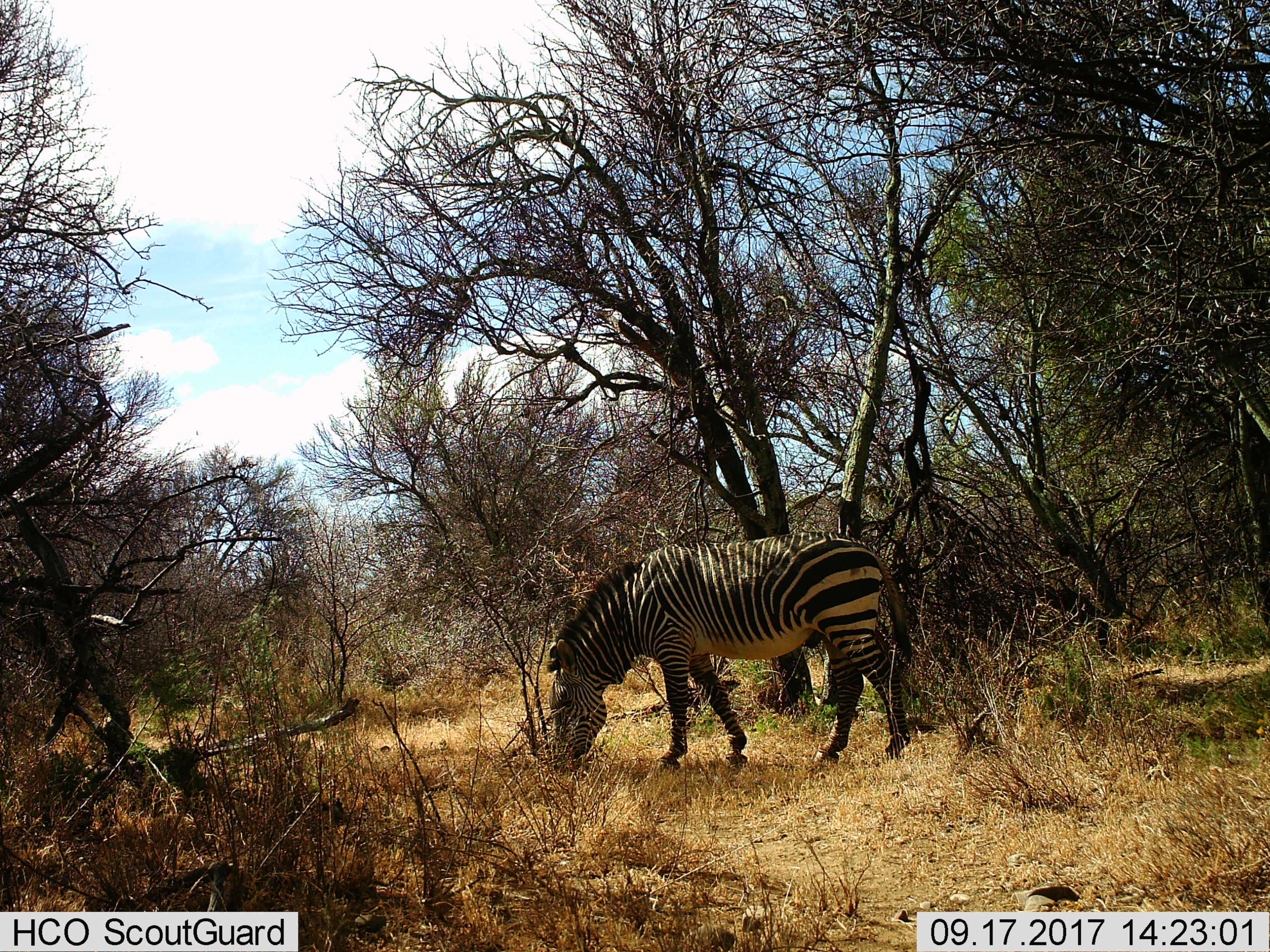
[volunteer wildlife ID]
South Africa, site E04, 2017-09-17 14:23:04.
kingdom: Animalia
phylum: Chordata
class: Mammalia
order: Perissodactyla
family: Equidae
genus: Equus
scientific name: Equus zebra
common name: mountain zebra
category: zebramountain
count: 1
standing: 20%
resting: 0%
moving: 0%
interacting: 0%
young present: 0%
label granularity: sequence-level